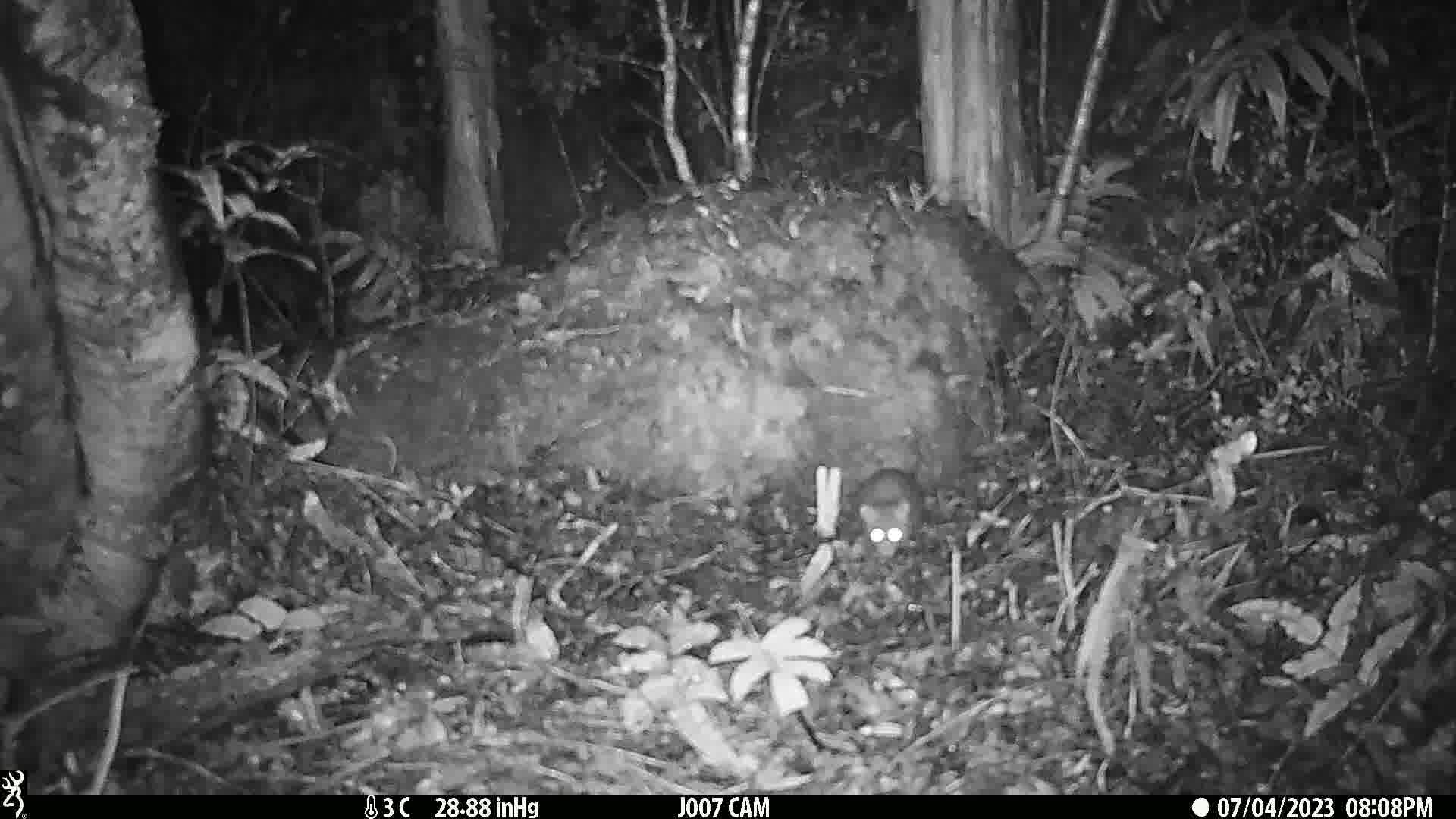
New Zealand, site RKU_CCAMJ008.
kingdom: Animalia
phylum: Chordata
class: Mammalia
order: Rodentia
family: Muridae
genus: Rattus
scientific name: Rattus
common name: rat